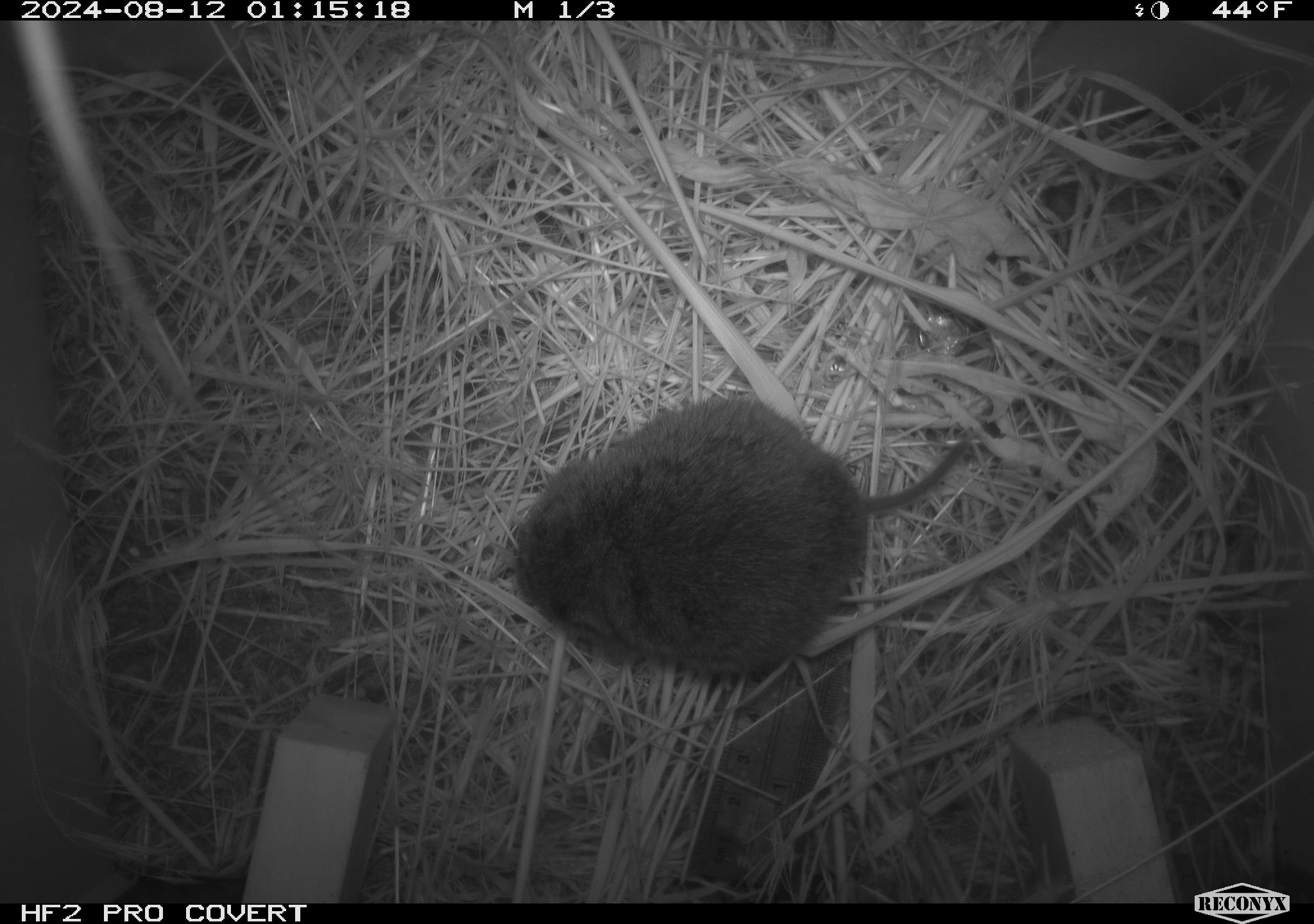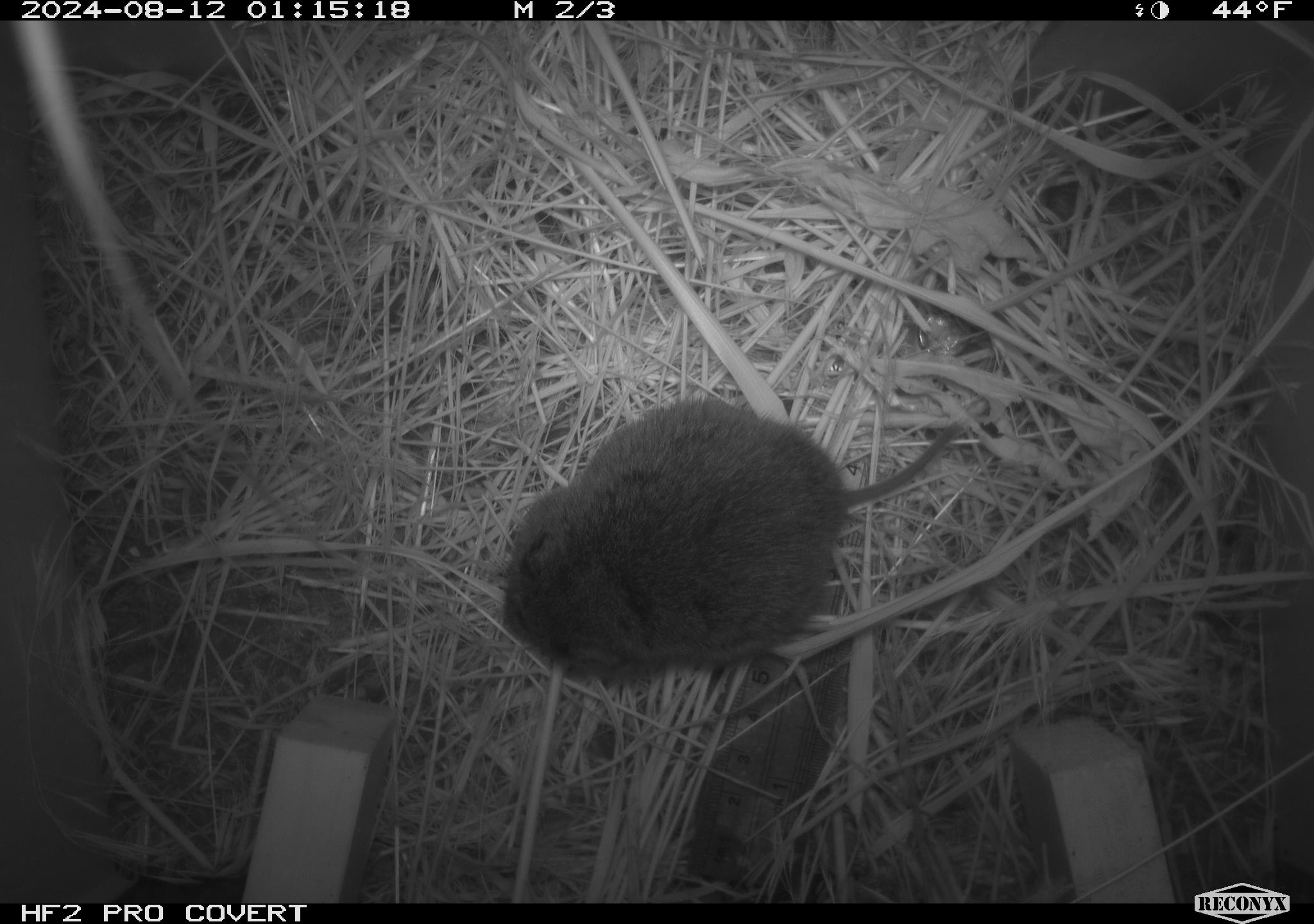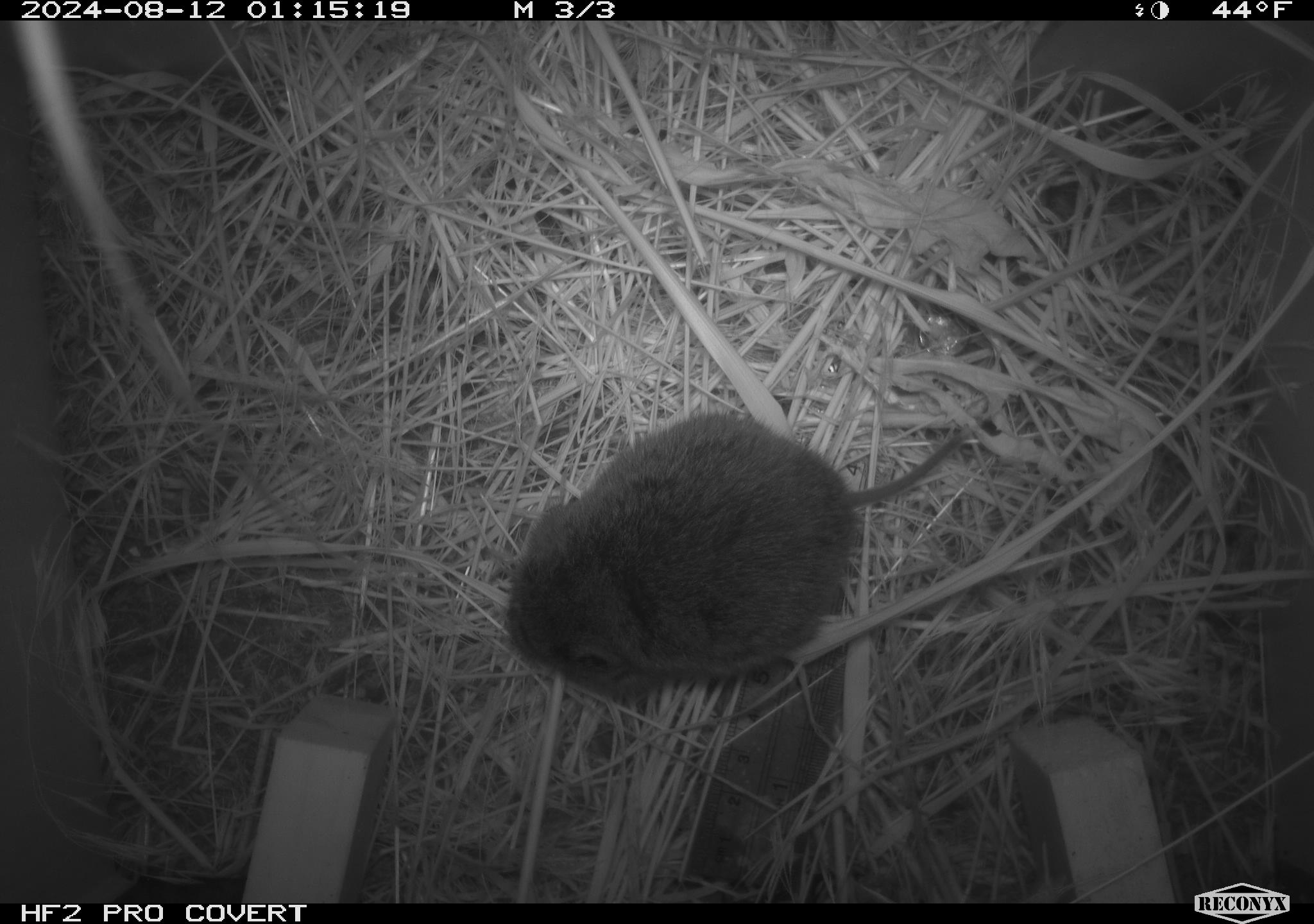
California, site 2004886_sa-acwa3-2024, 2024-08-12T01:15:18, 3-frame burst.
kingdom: Animalia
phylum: Chordata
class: Mammalia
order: Rodentia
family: Cricetidae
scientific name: Arvicolinae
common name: voles, lemmings, and muskrats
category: arvicolinae subfamily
Arvicolinae subfamily (voles, lemmings, and muskrats) (Arvicolinae).